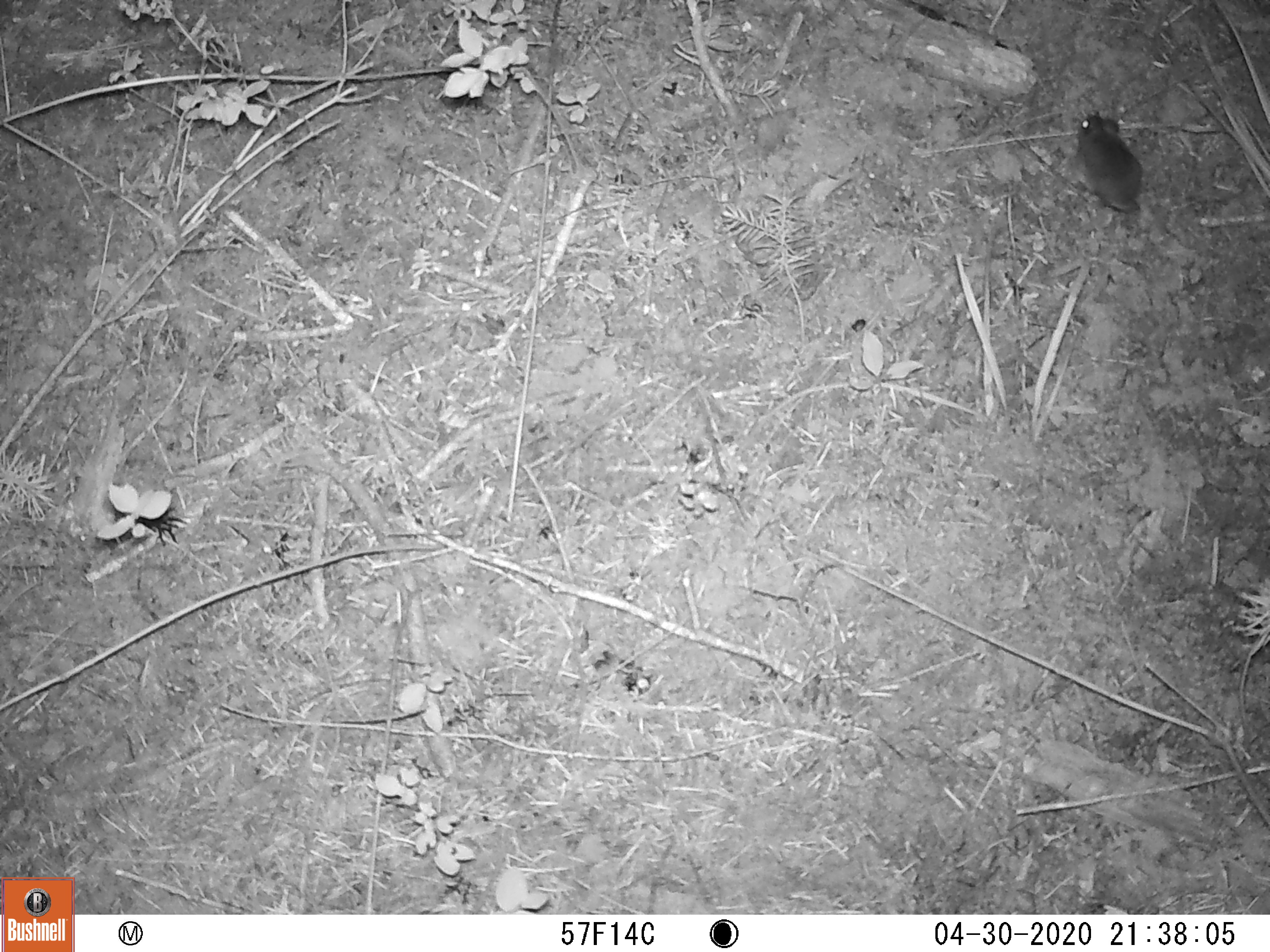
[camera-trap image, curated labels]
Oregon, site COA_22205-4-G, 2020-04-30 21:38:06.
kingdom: Animalia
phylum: Chordata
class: Mammalia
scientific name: Mammalia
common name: small mammal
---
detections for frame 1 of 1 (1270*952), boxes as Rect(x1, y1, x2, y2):
small mammal: Rect(994, 75, 1187, 244)